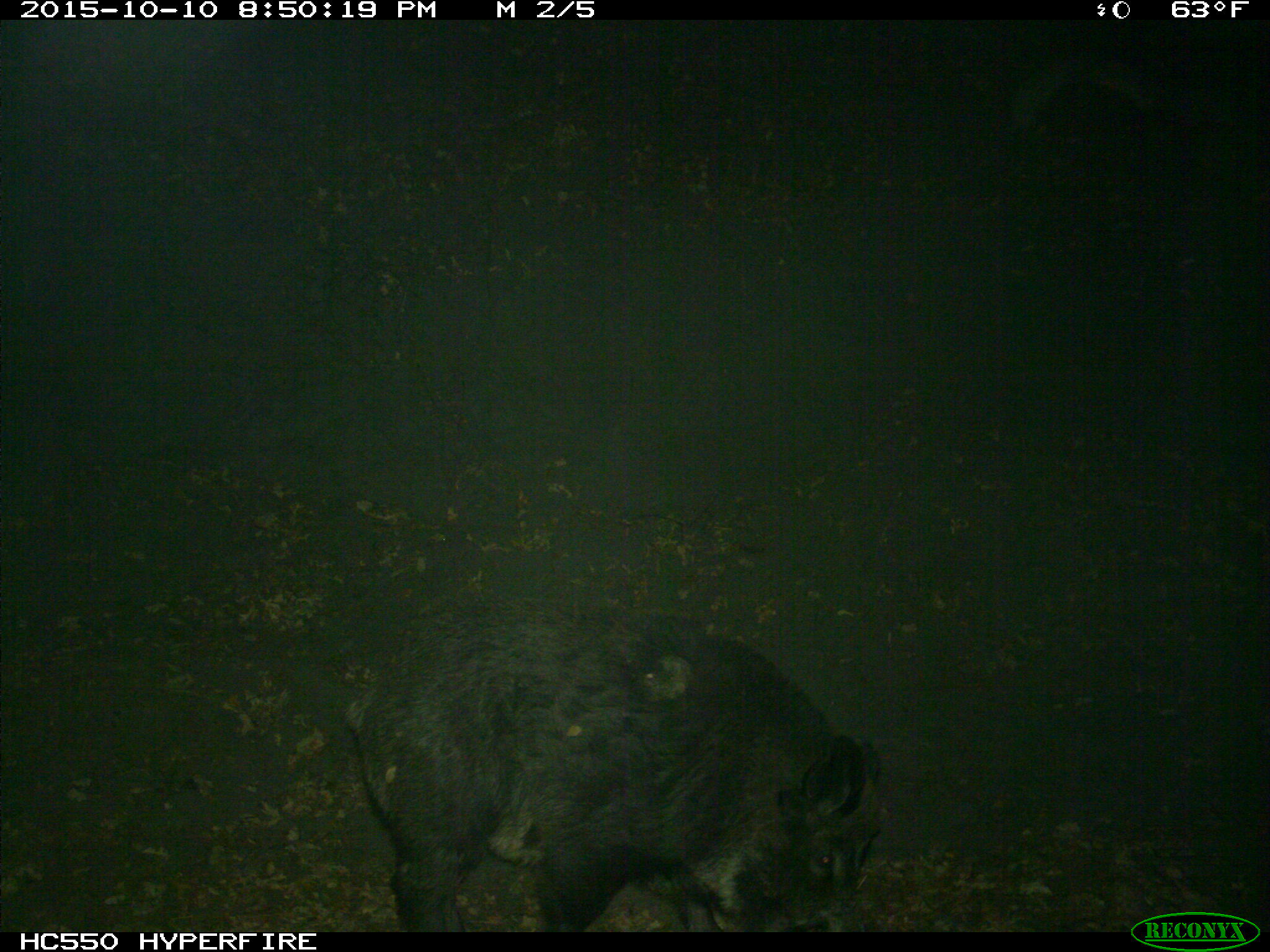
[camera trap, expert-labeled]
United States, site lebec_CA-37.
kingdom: Animalia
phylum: Chordata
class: Mammalia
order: Artiodactyla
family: Suidae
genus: Sus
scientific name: Sus scrofa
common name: wild boar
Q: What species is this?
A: Sus scrofa (wild boar).